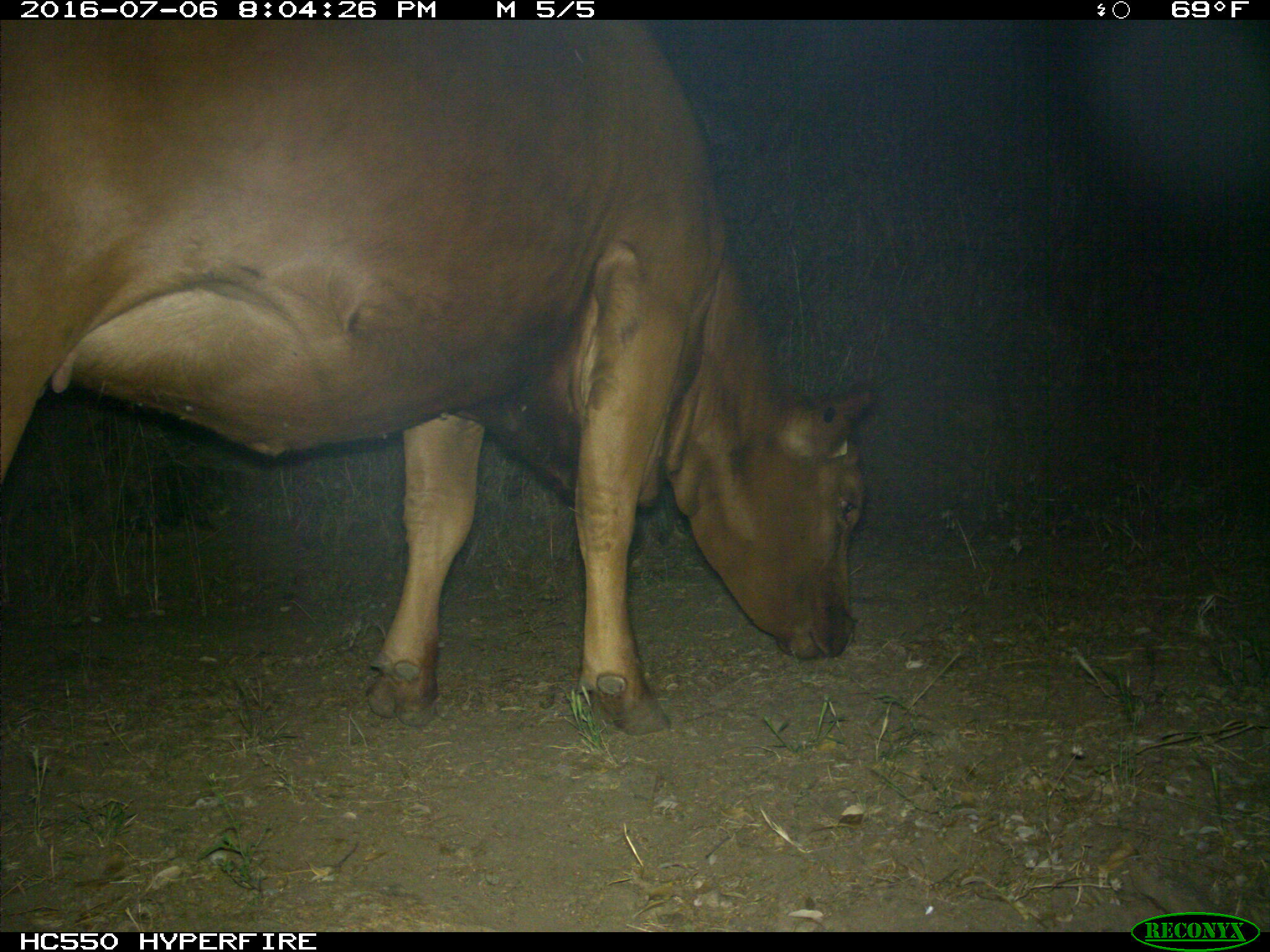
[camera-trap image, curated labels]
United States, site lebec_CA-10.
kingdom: Animalia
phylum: Chordata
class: Mammalia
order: Artiodactyla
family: Bovidae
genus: Bos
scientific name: Bos taurus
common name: domestic cow